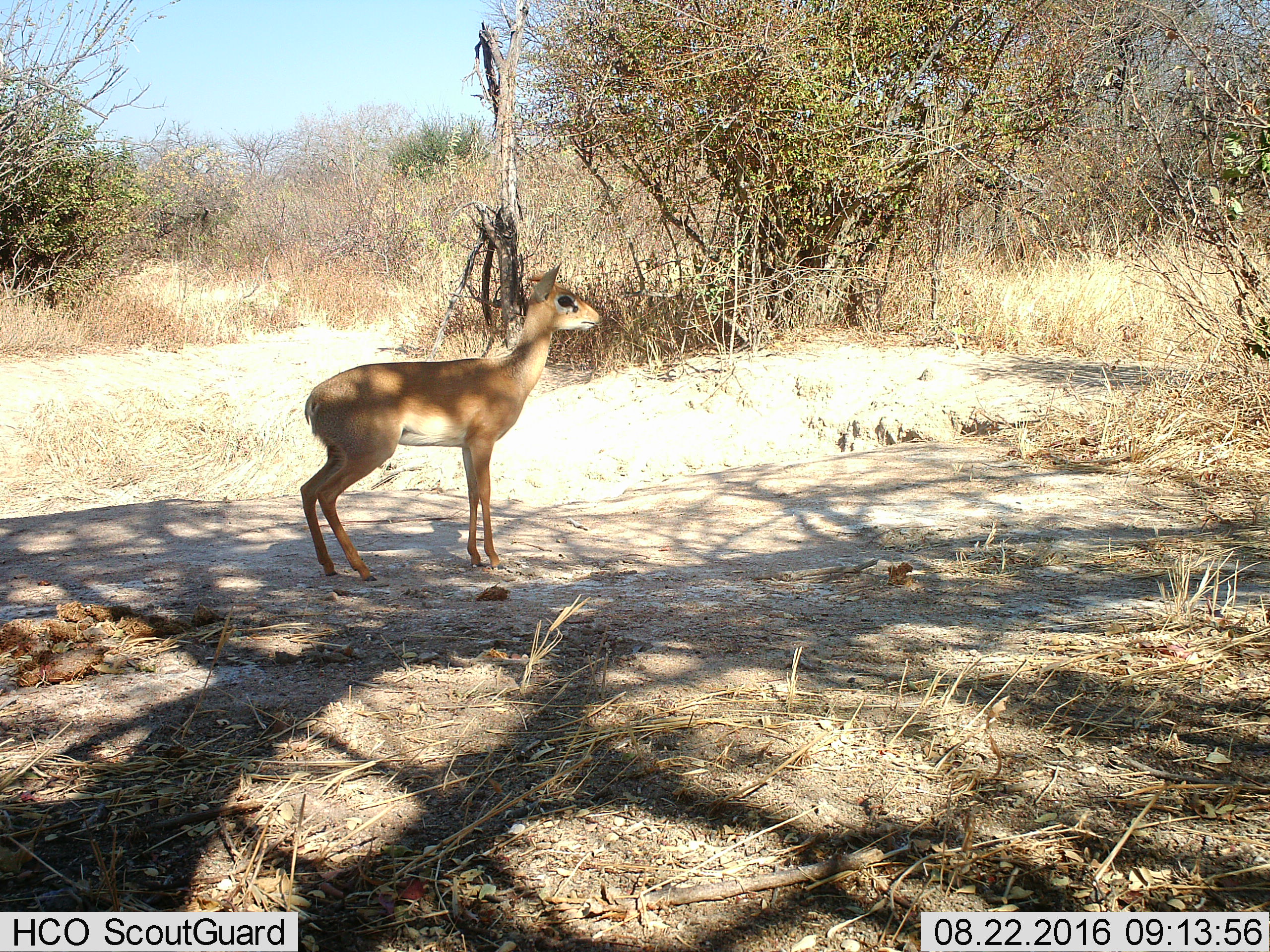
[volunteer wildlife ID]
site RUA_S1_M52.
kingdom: Animalia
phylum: Chordata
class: Mammalia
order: Artiodactyla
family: Bovidae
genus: Madoqua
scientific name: Madoqua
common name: dik-dik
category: dikdik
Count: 1.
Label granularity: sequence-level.